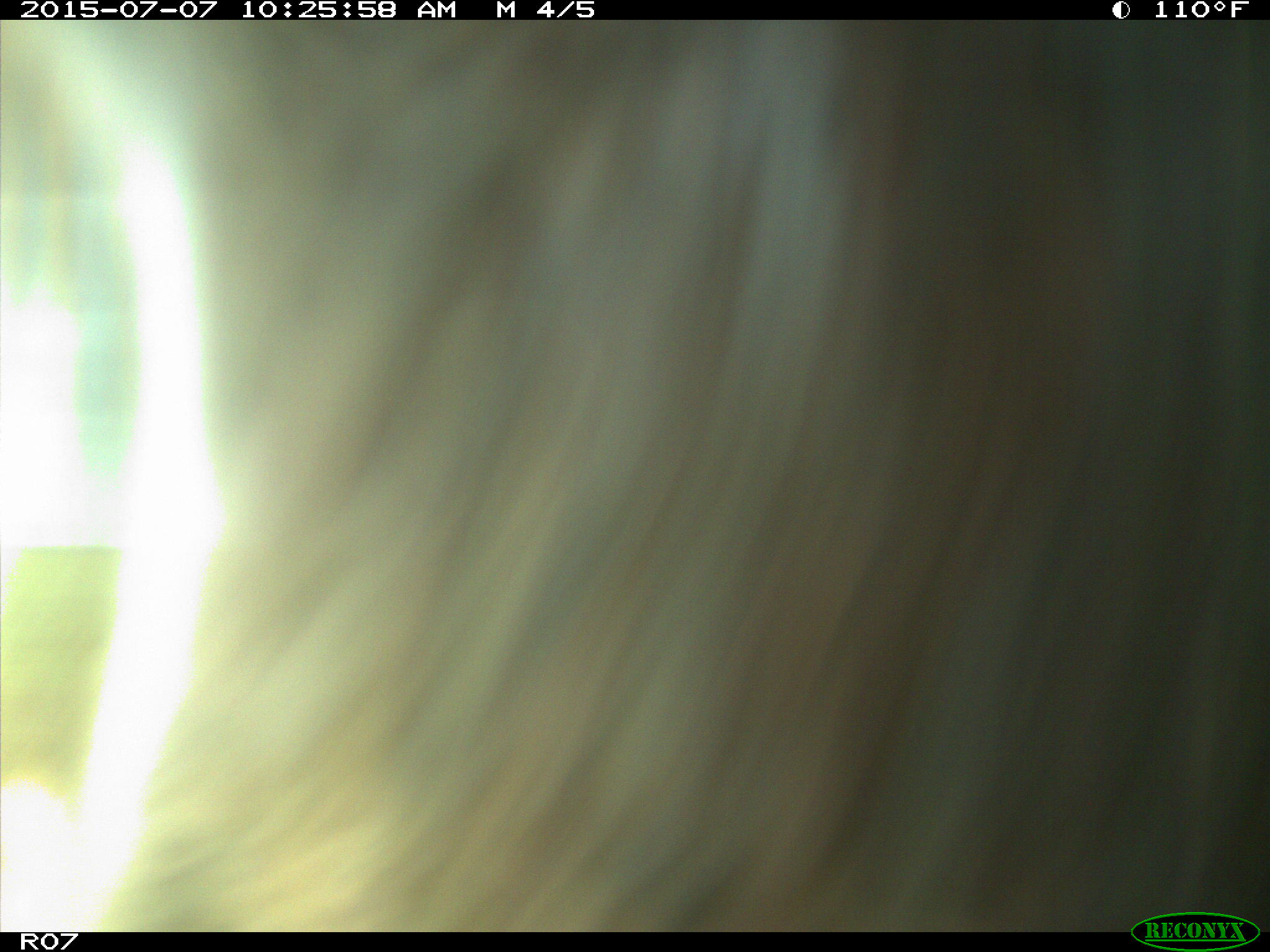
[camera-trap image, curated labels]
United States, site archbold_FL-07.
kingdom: Animalia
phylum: Chordata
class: Mammalia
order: Artiodactyla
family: Bovidae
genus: Bos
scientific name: Bos taurus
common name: domestic cow